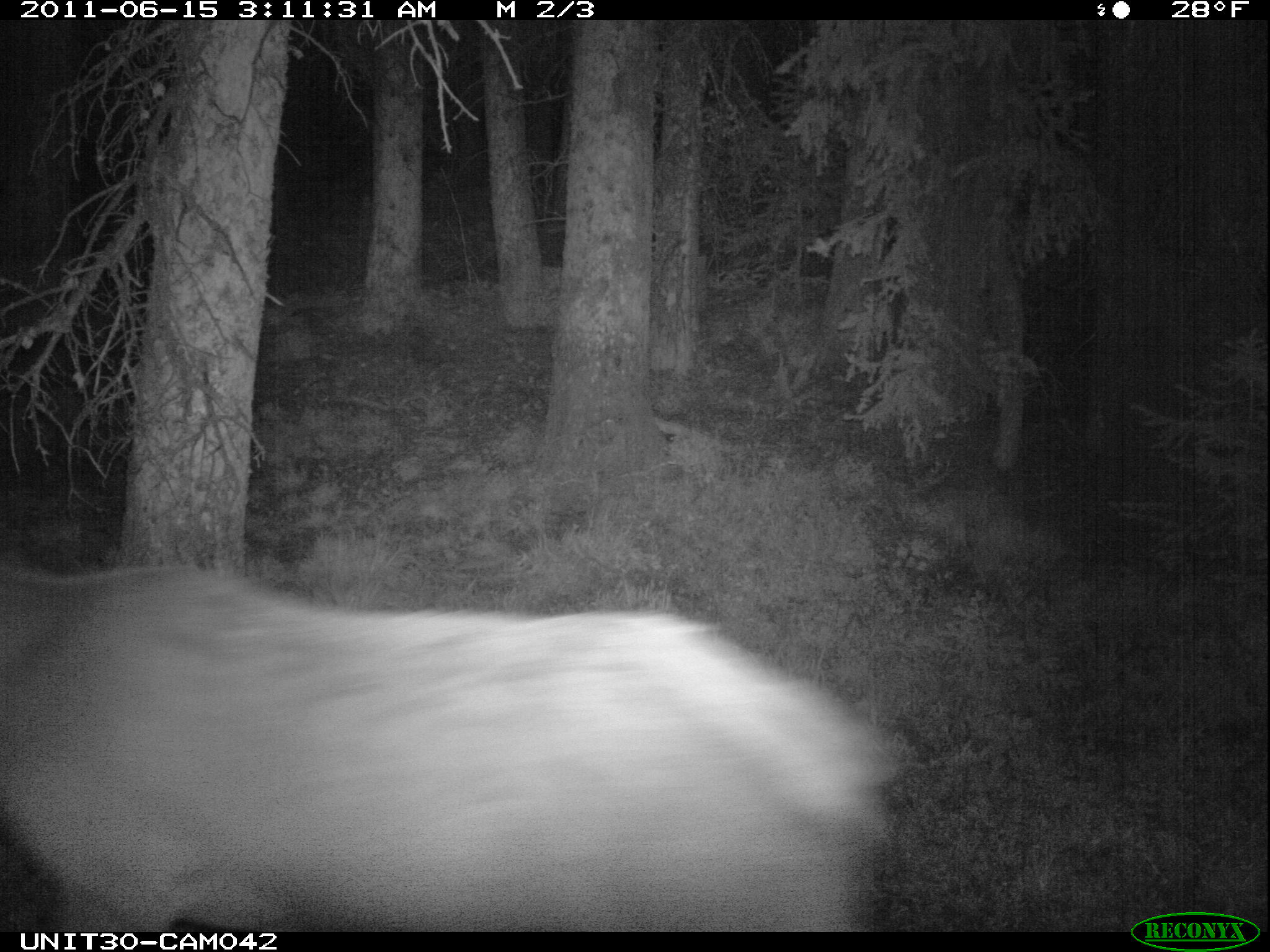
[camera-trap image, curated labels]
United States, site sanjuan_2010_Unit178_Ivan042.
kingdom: Animalia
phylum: Chordata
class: Mammalia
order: Artiodactyla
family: Cervidae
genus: Cervus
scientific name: Cervus elaphus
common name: red deer